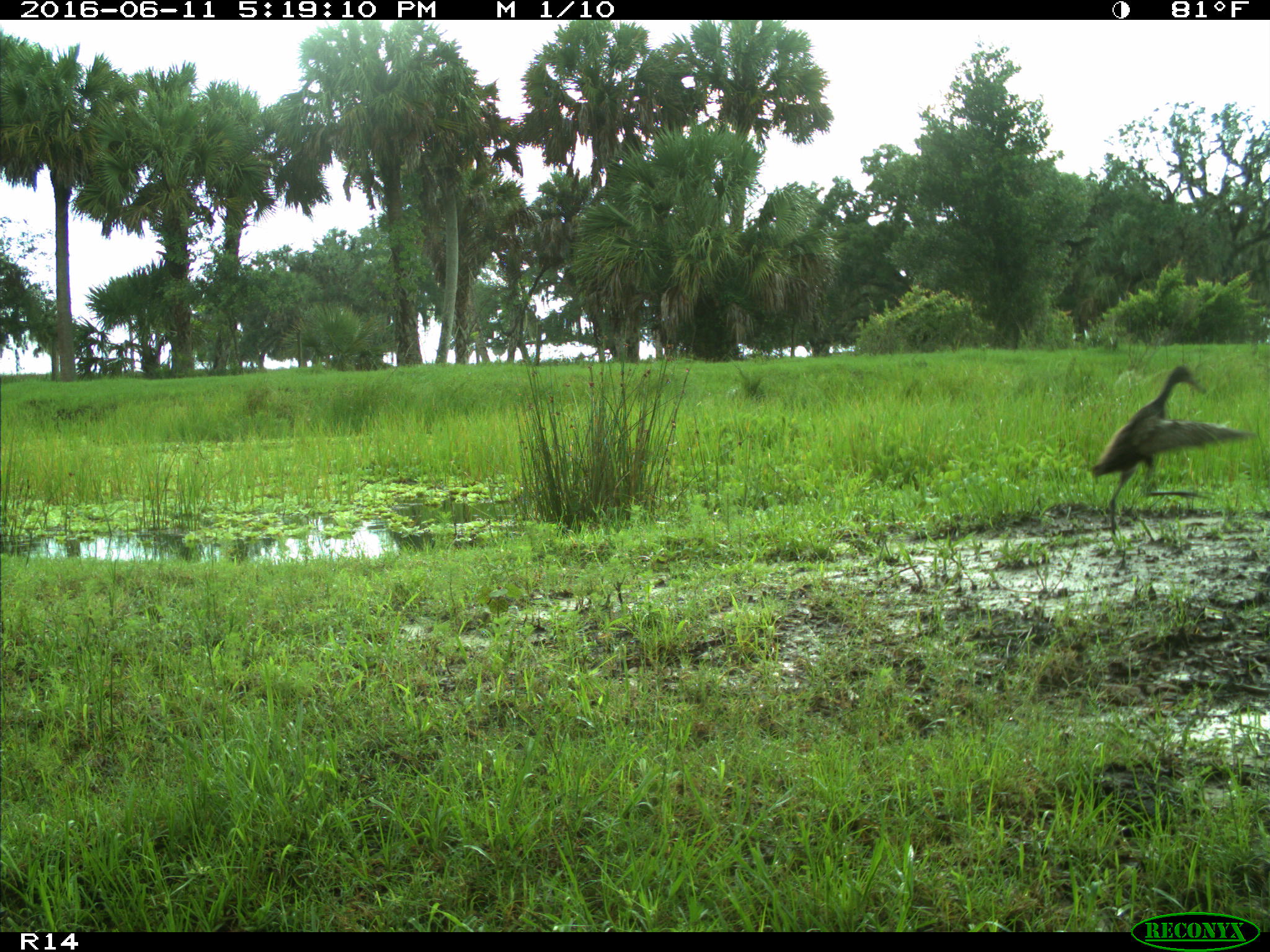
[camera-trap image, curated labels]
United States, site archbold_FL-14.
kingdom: Animalia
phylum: Chordata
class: Aves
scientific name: Aves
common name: birds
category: unidentified bird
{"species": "unidentified bird (birds) (Aves)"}